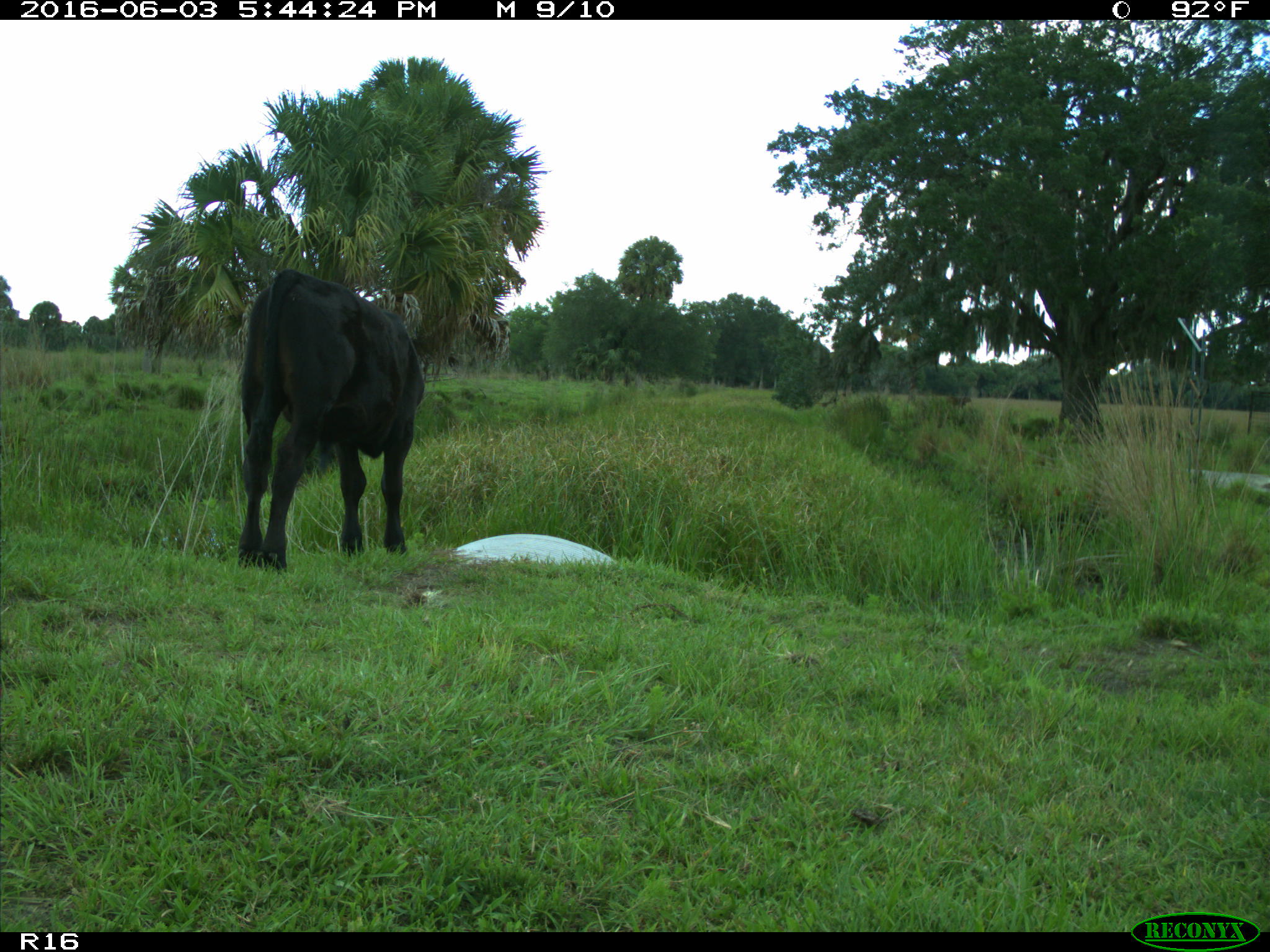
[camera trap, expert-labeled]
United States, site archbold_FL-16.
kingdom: Animalia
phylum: Chordata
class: Mammalia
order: Artiodactyla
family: Bovidae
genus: Bos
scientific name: Bos taurus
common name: domestic cow